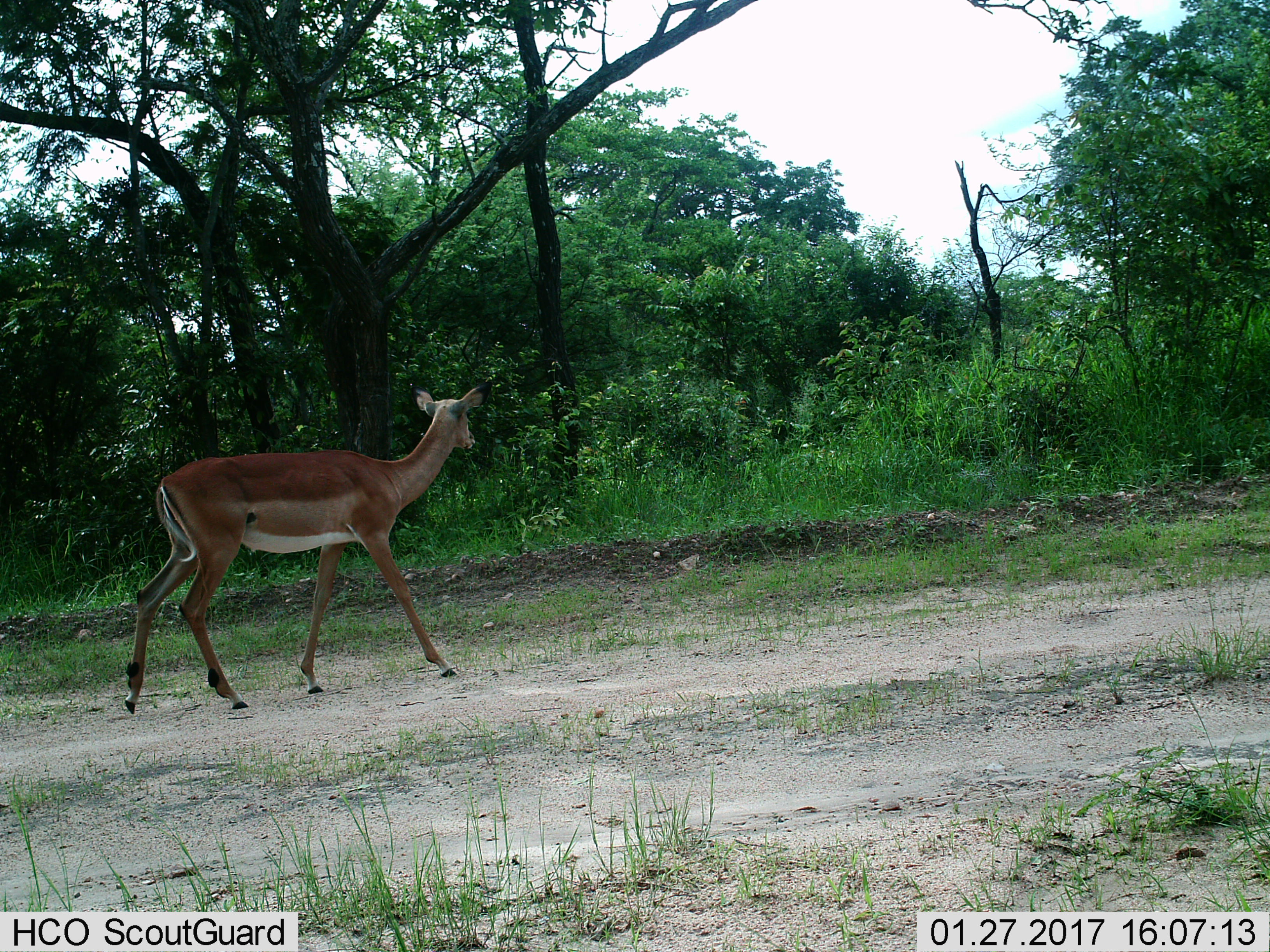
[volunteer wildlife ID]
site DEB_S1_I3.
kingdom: Animalia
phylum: Chordata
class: Mammalia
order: Artiodactyla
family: Bovidae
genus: Aepyceros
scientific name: Aepyceros melampus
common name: impala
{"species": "impala (Aepyceros melampus)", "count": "1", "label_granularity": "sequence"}